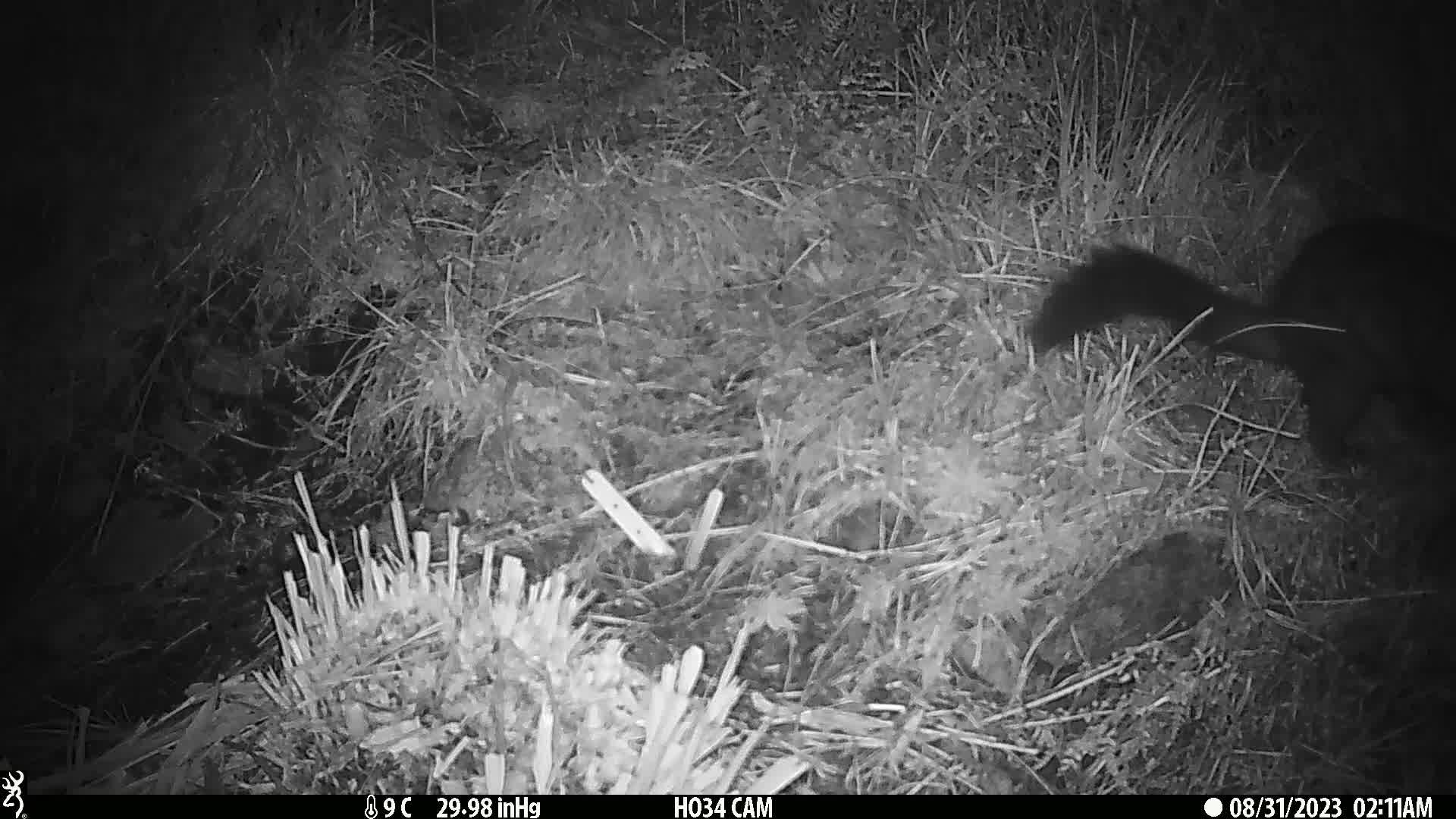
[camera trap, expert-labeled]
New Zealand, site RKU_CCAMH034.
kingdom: Animalia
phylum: Chordata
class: Mammalia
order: Diprotodontia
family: Phalangeridae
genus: Trichosurus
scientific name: Trichosurus vulpecula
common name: common brushtail possum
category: possum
Possum (common brushtail possum) (Trichosurus vulpecula).